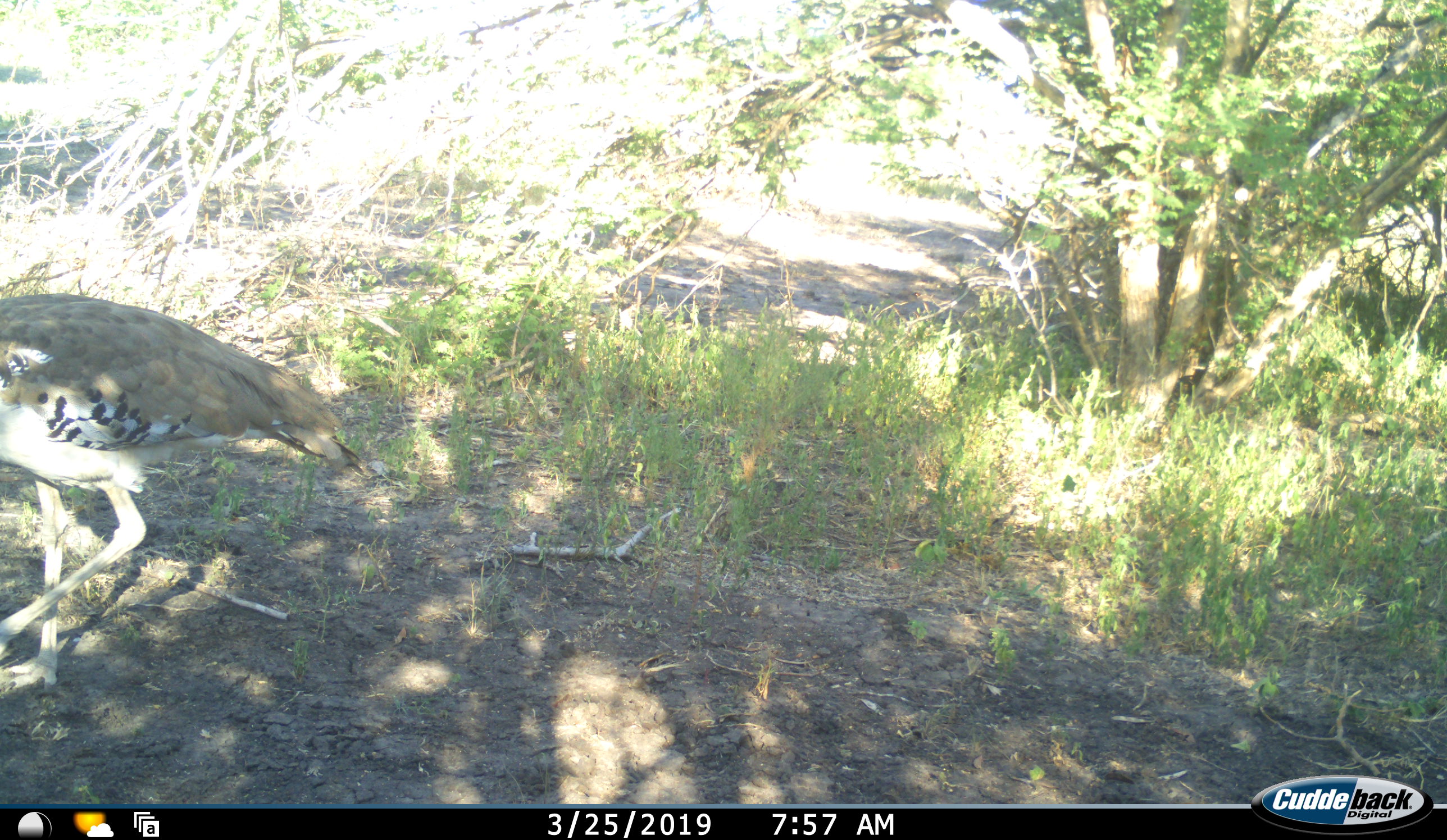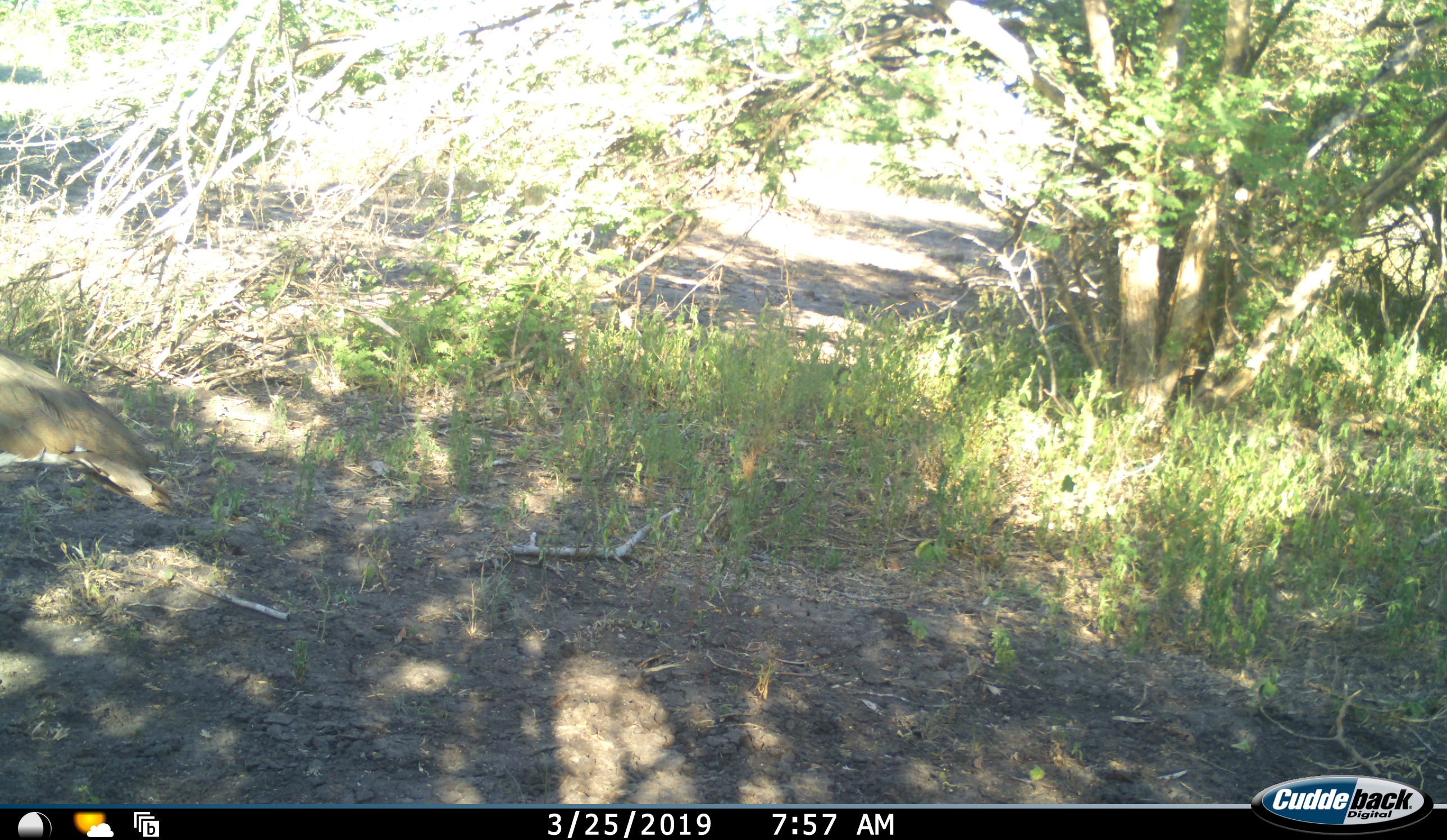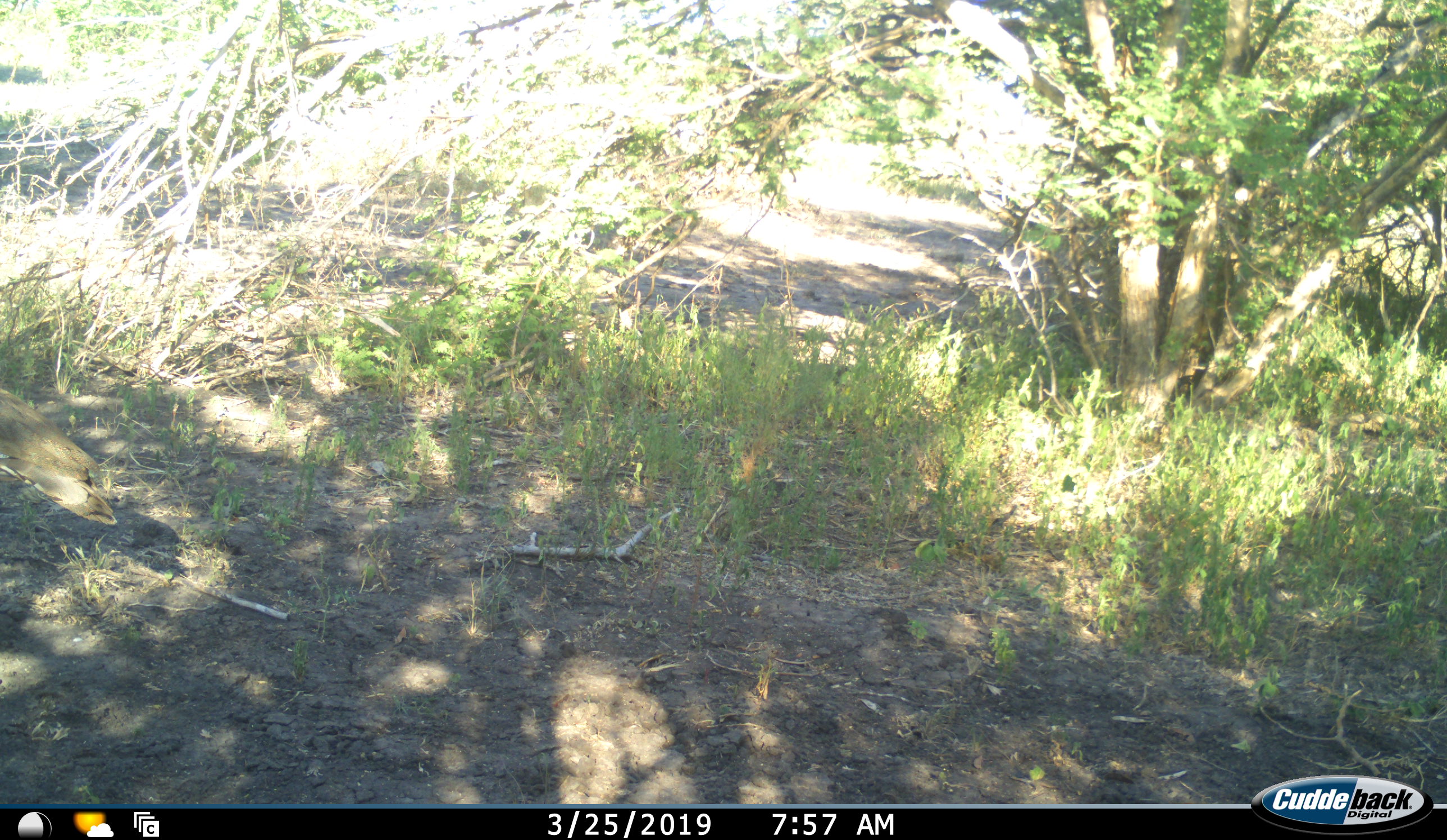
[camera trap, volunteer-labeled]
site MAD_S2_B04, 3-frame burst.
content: unidentified animal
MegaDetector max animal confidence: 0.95